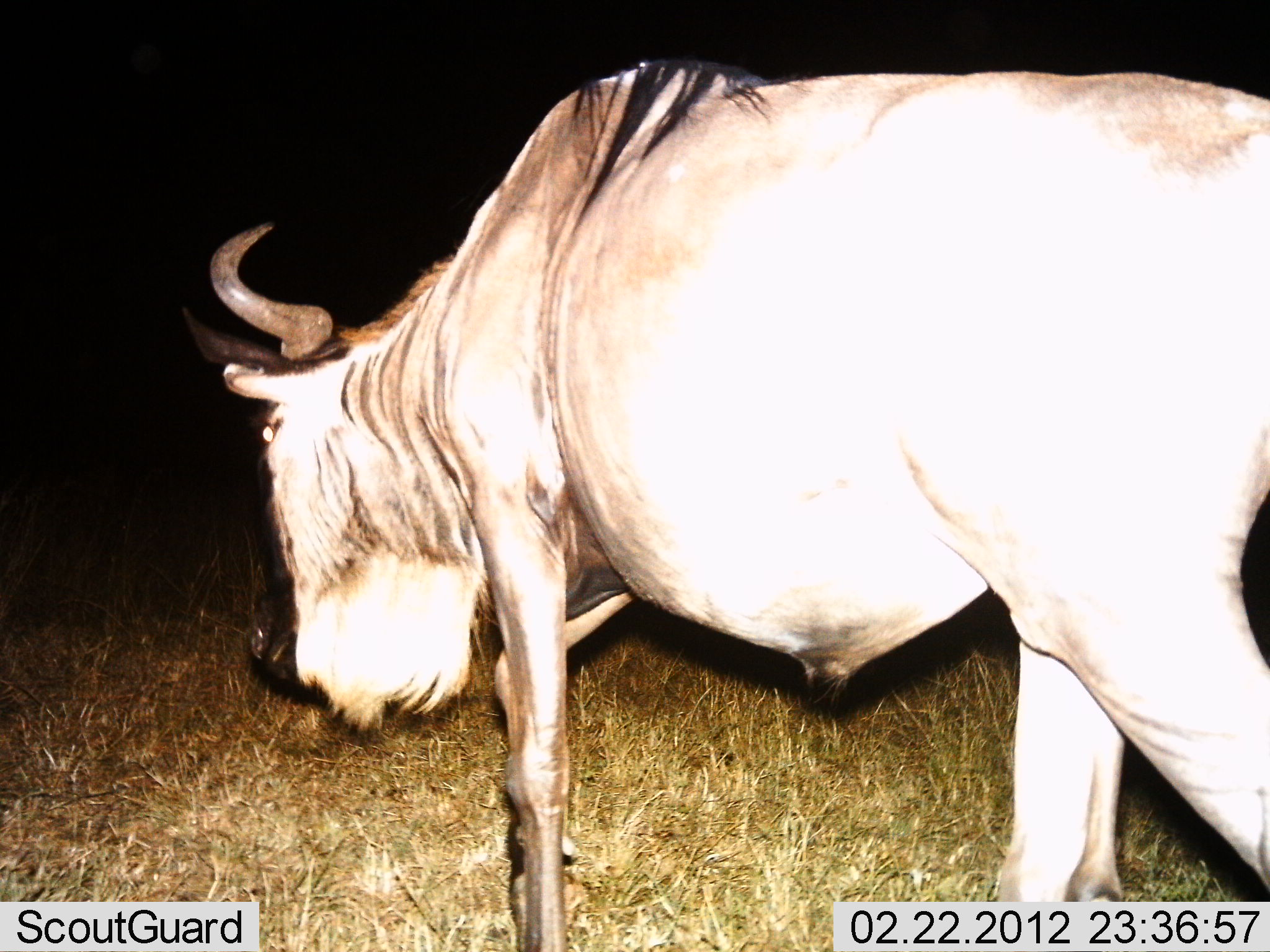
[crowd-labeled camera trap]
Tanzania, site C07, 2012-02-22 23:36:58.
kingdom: Animalia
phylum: Chordata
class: Mammalia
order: Artiodactyla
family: Bovidae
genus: Connochaetes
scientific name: Connochaetes taurinus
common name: blue wildebeest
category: wildebeest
Wildebeest (blue wildebeest) (Connochaetes taurinus), count 1. Behavior (volunteer vote fractions): standing 23%, resting 0%, moving 77%, interacting 0%. Young present (vote fraction): 0%. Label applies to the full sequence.